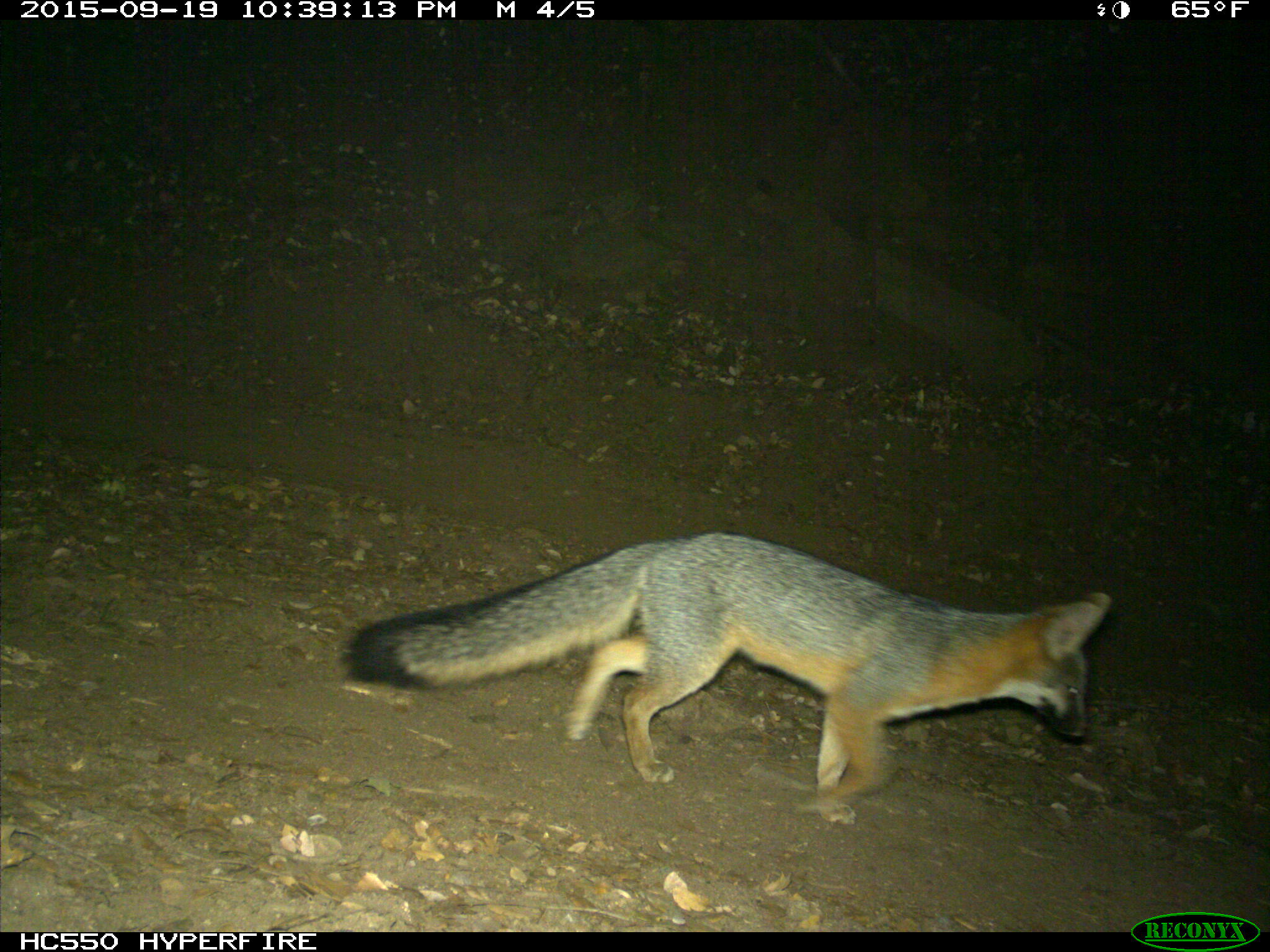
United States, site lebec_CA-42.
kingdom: Animalia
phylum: Chordata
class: Mammalia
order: Carnivora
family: Canidae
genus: Urocyon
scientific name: Urocyon cinereoargenteus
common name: gray fox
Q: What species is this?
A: Urocyon cinereoargenteus (gray fox).